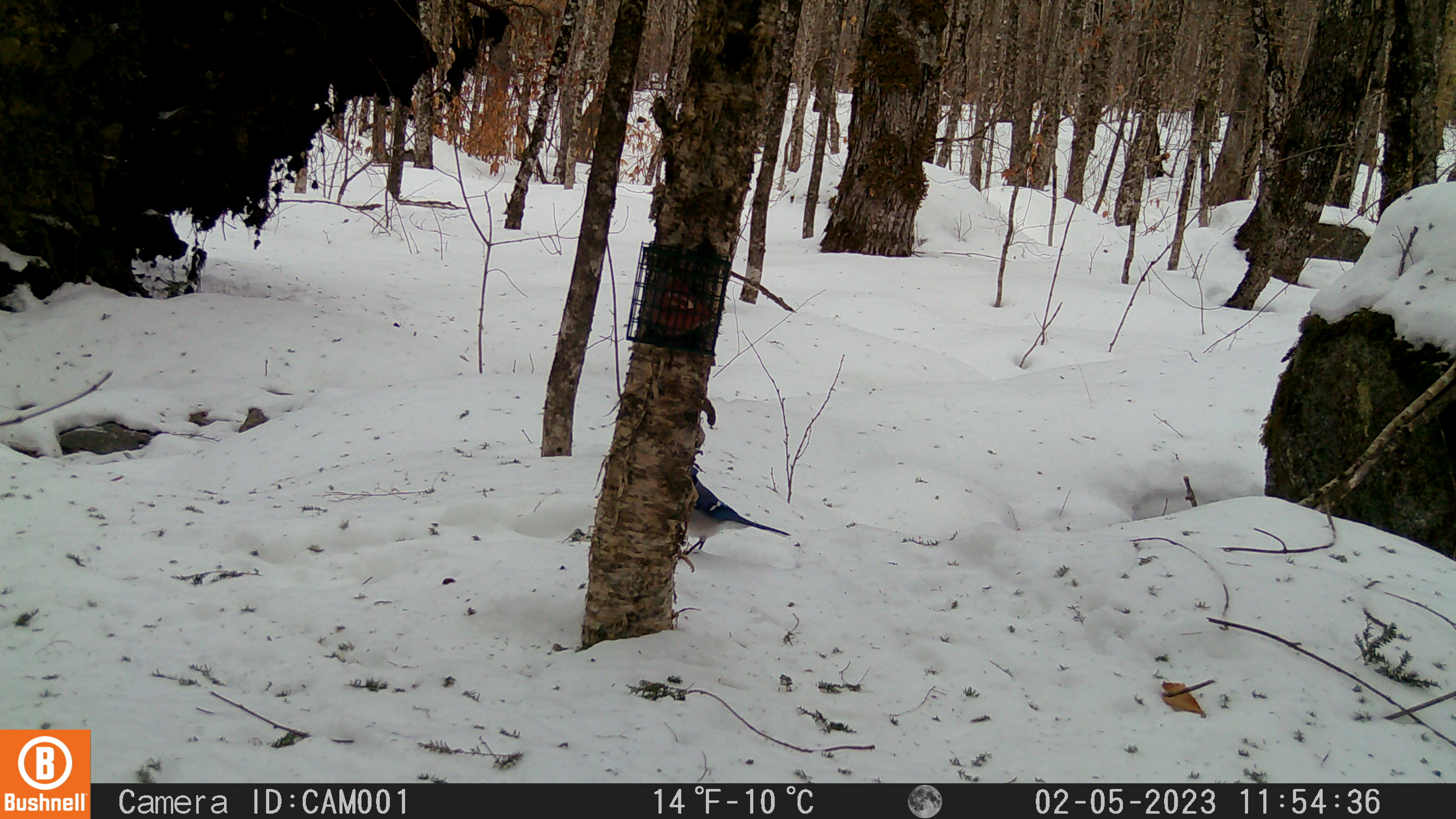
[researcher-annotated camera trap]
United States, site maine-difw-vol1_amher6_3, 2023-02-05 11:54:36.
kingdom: Animalia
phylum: Chordata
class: Aves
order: Passeriformes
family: Corvidae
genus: Cyanocitta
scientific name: Cyanocitta cristata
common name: blue jay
Blue jay (Cyanocitta cristata).